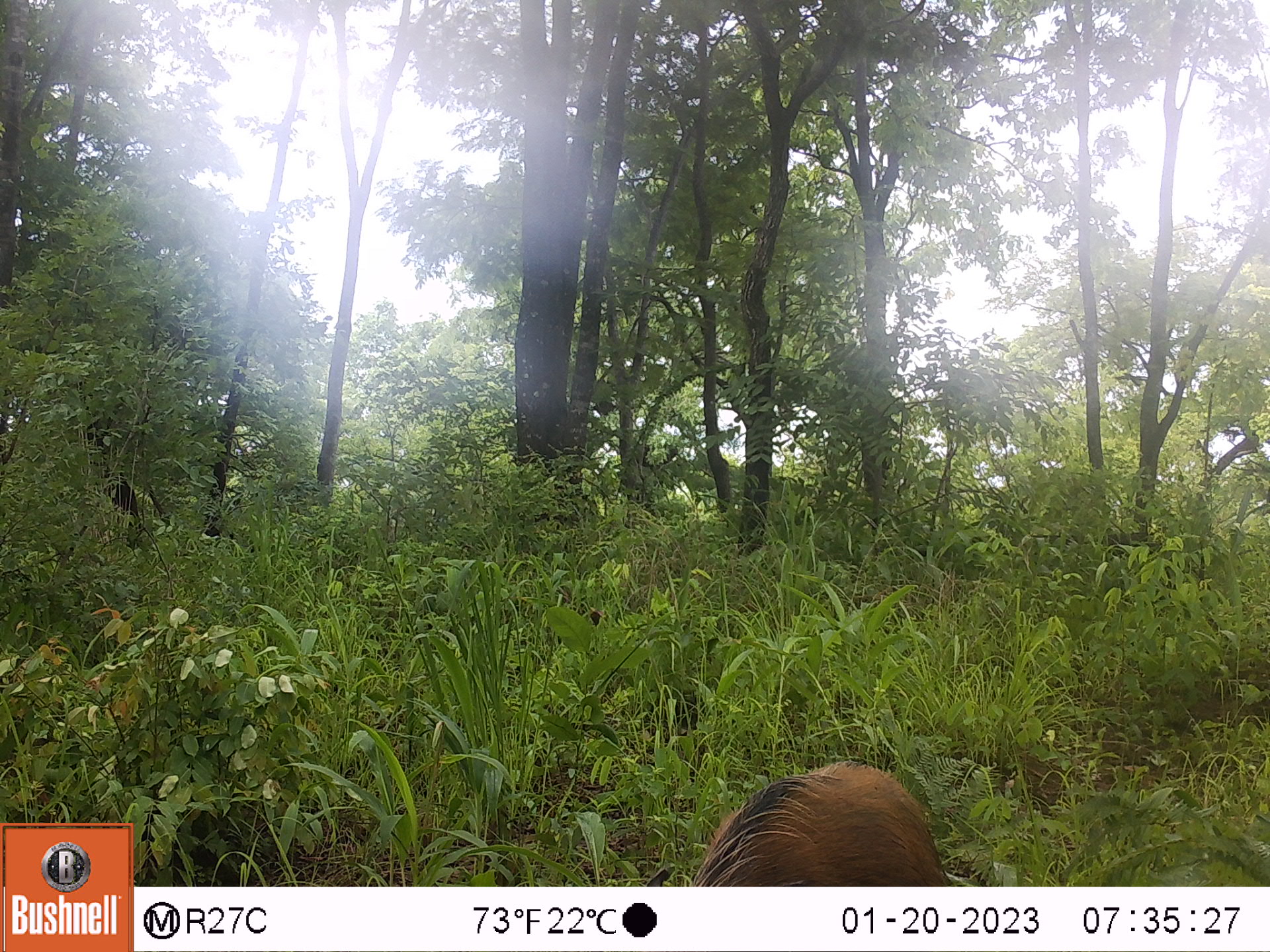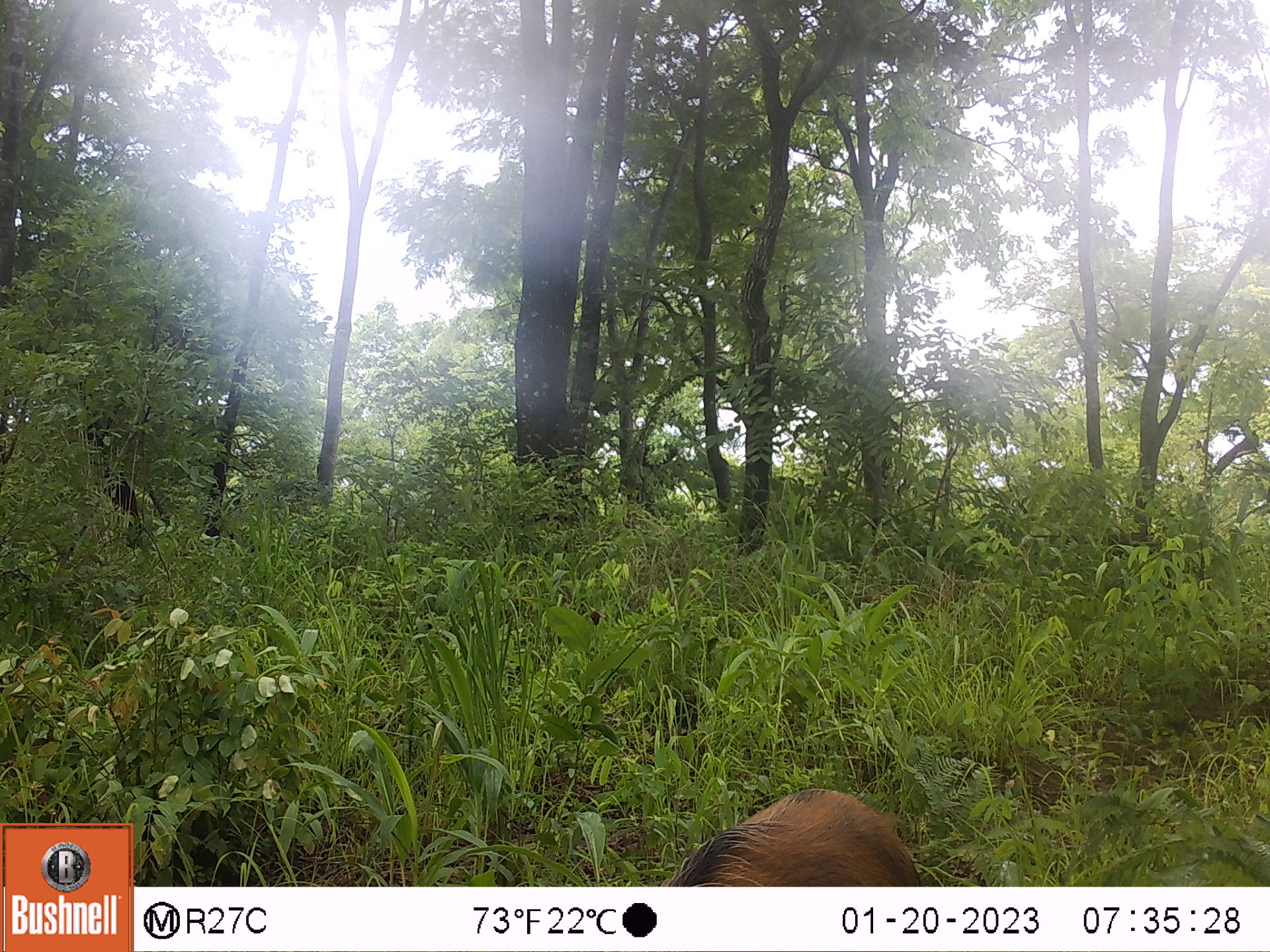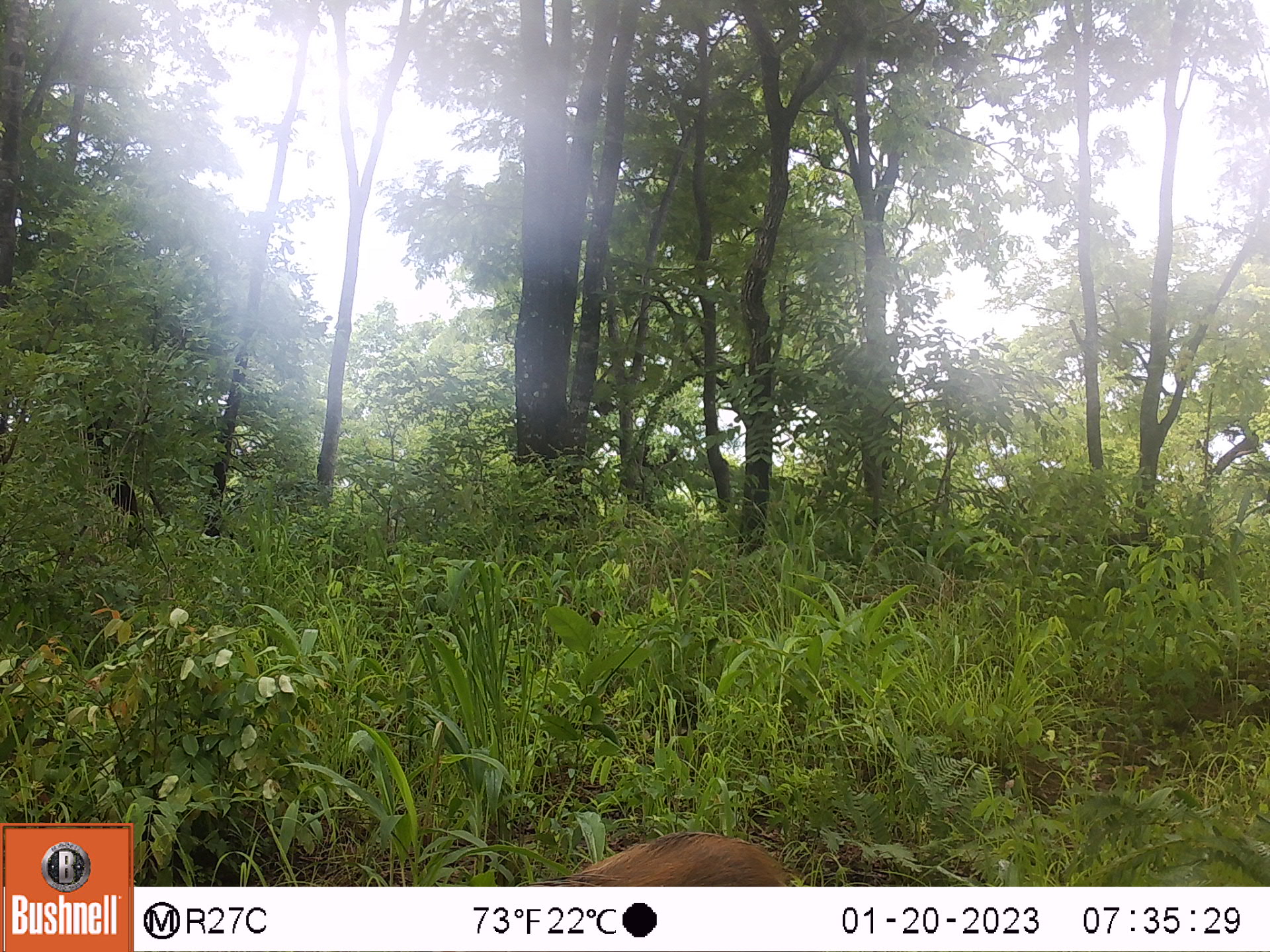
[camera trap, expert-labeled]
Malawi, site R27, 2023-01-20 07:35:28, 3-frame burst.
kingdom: Animalia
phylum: Chordata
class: Mammalia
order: Artiodactyla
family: Suidae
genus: Potamochoerus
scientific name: Potamochoerus larvatus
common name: bushpig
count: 1